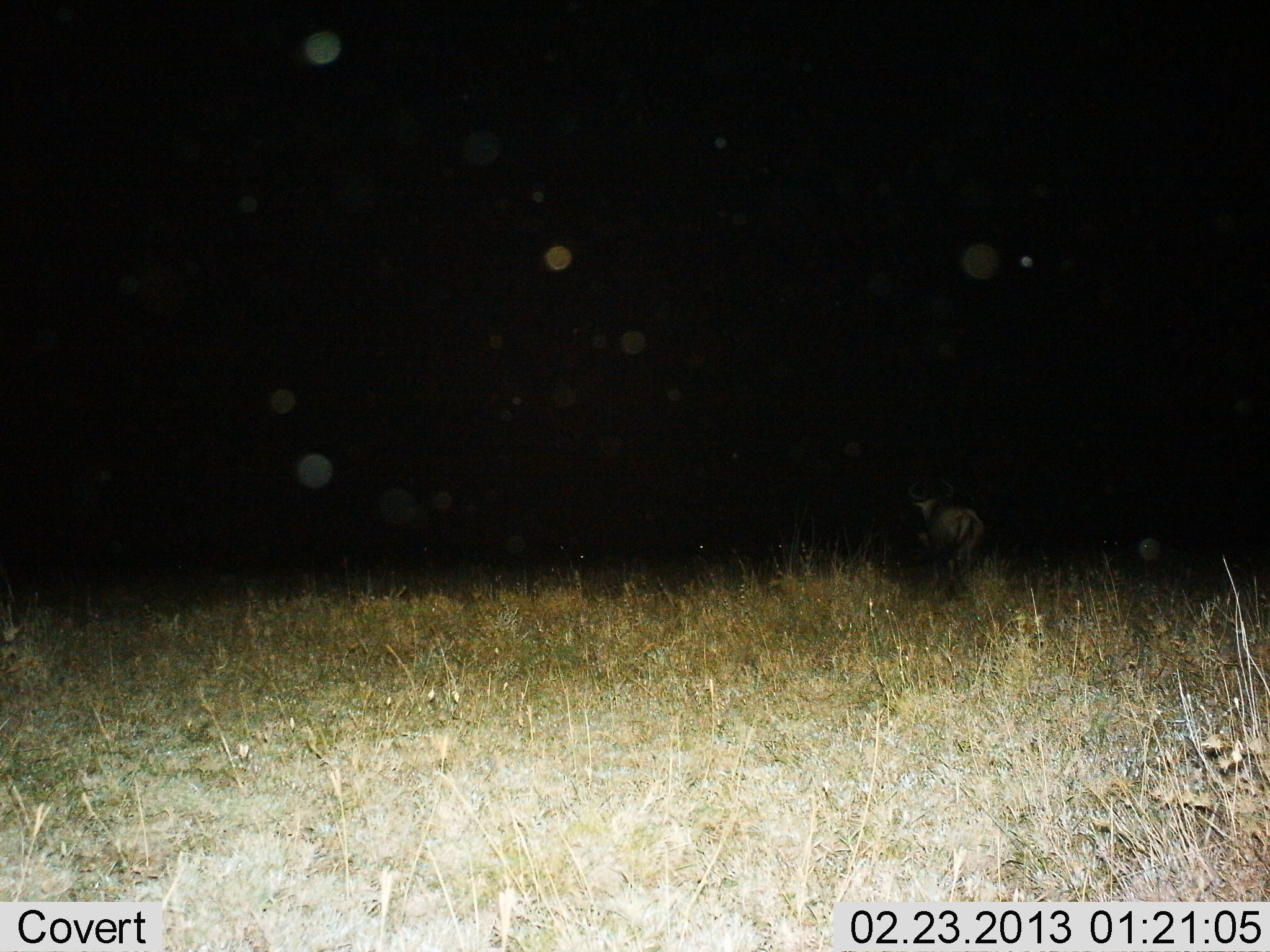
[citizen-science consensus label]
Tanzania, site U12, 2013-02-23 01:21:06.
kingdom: Animalia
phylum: Chordata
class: Mammalia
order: Artiodactyla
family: Bovidae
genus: Connochaetes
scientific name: Connochaetes taurinus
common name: blue wildebeest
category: wildebeest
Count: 1.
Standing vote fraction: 89%.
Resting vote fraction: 22%.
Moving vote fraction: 11%.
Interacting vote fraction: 0%.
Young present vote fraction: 0%.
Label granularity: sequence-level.